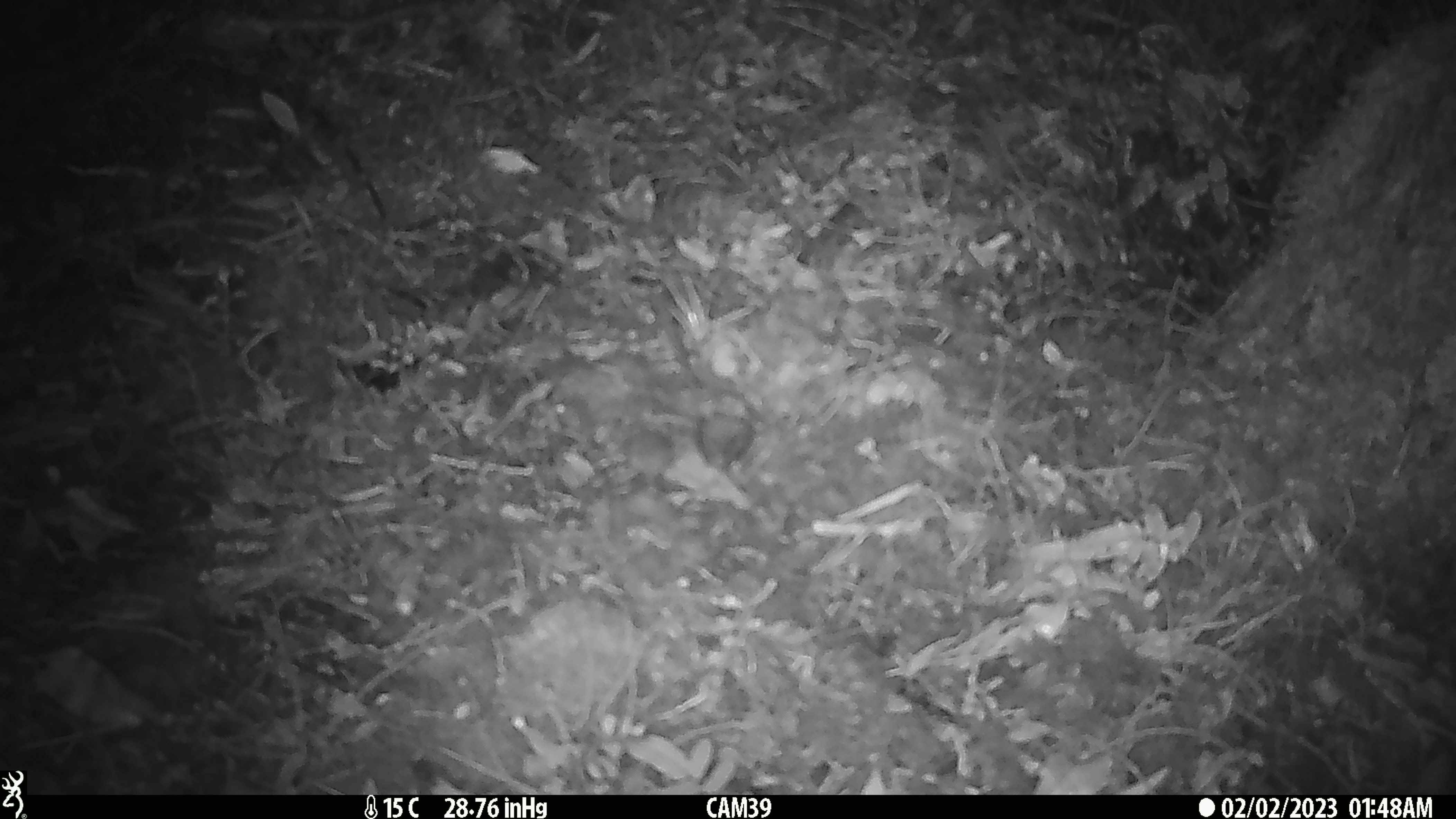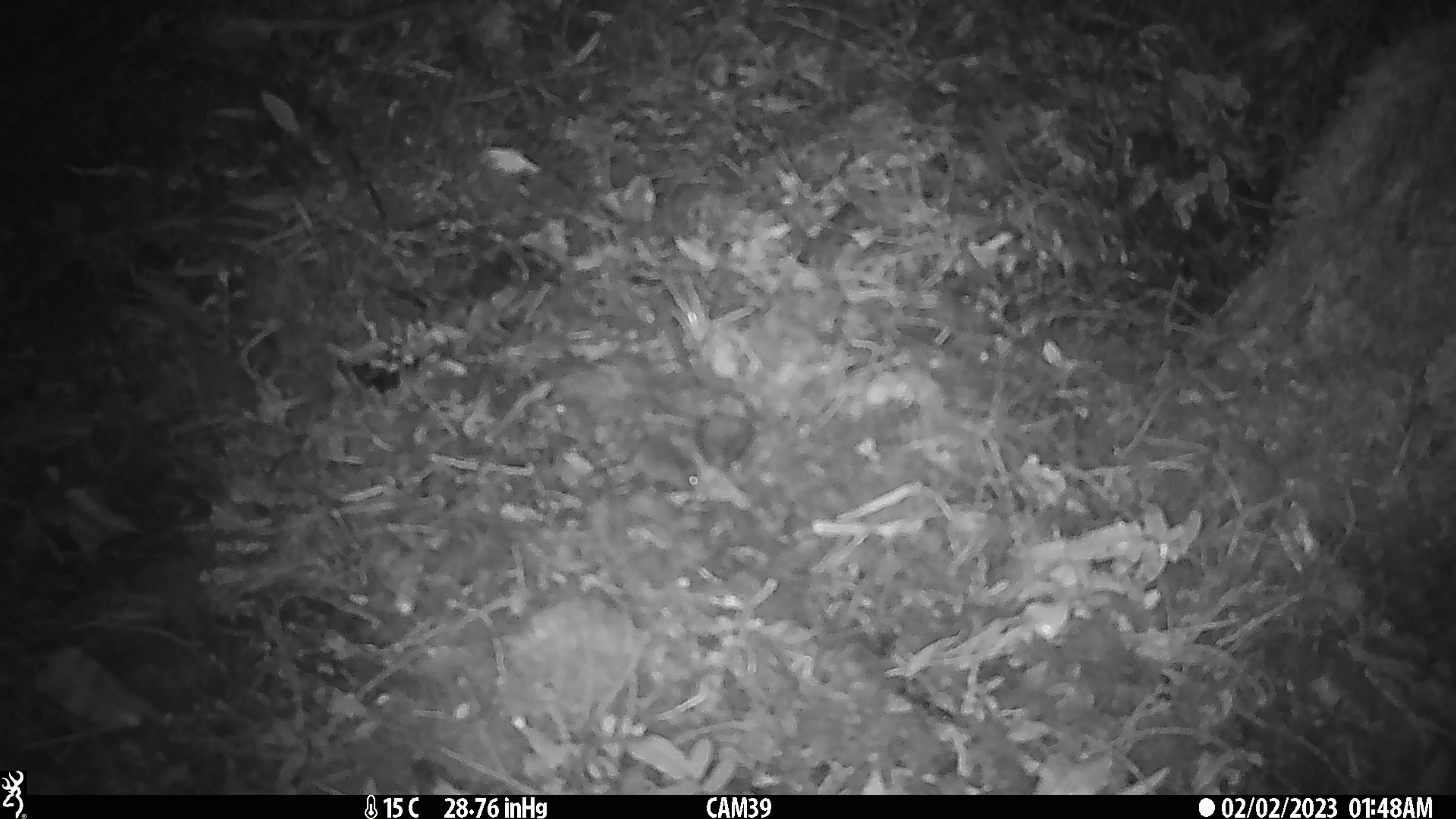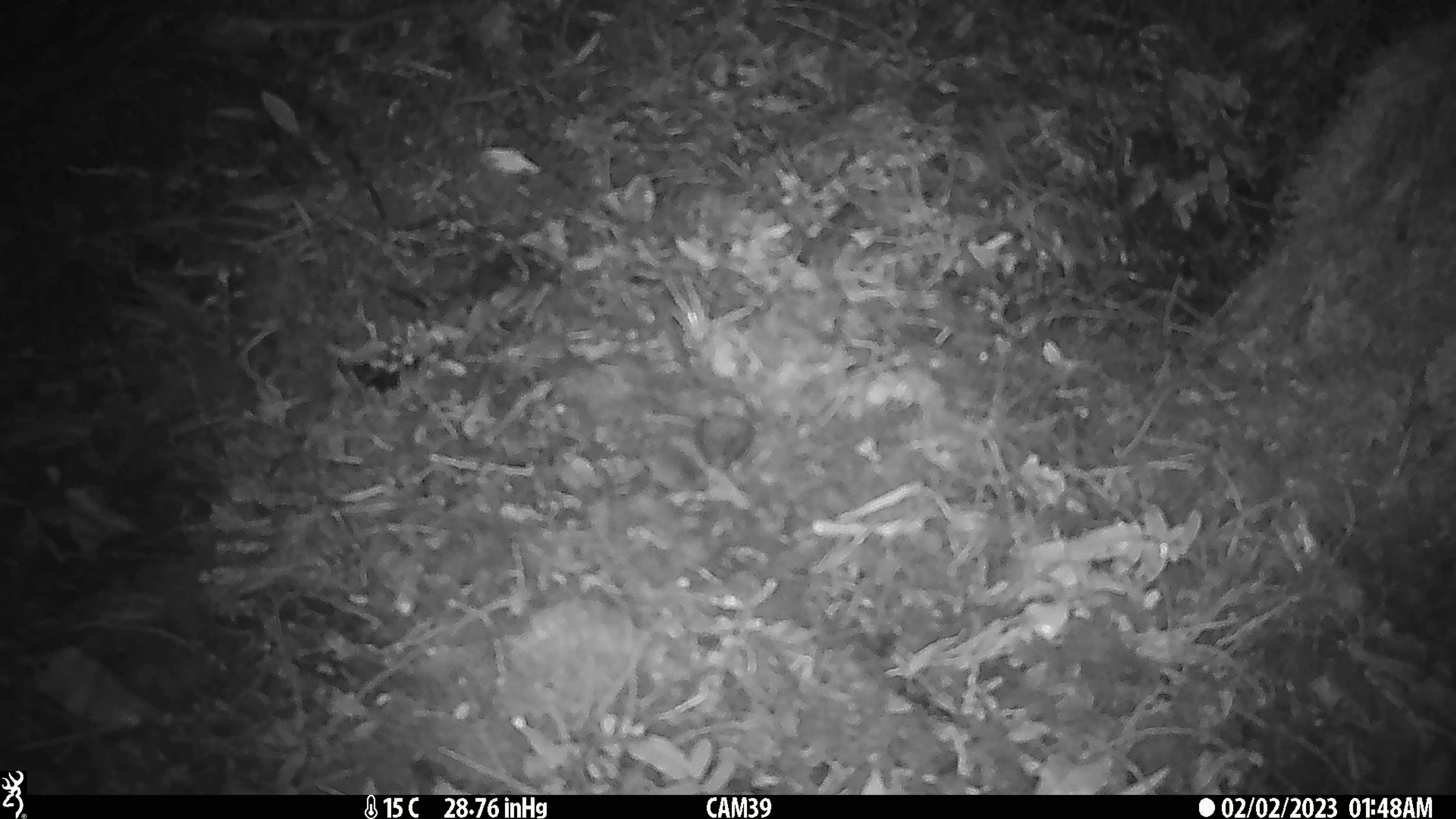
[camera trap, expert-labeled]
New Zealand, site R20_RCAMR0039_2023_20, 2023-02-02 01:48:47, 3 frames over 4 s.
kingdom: Animalia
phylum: Chordata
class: Mammalia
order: Rodentia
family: Muridae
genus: Mus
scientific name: Mus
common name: mouse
Mouse (Mus).